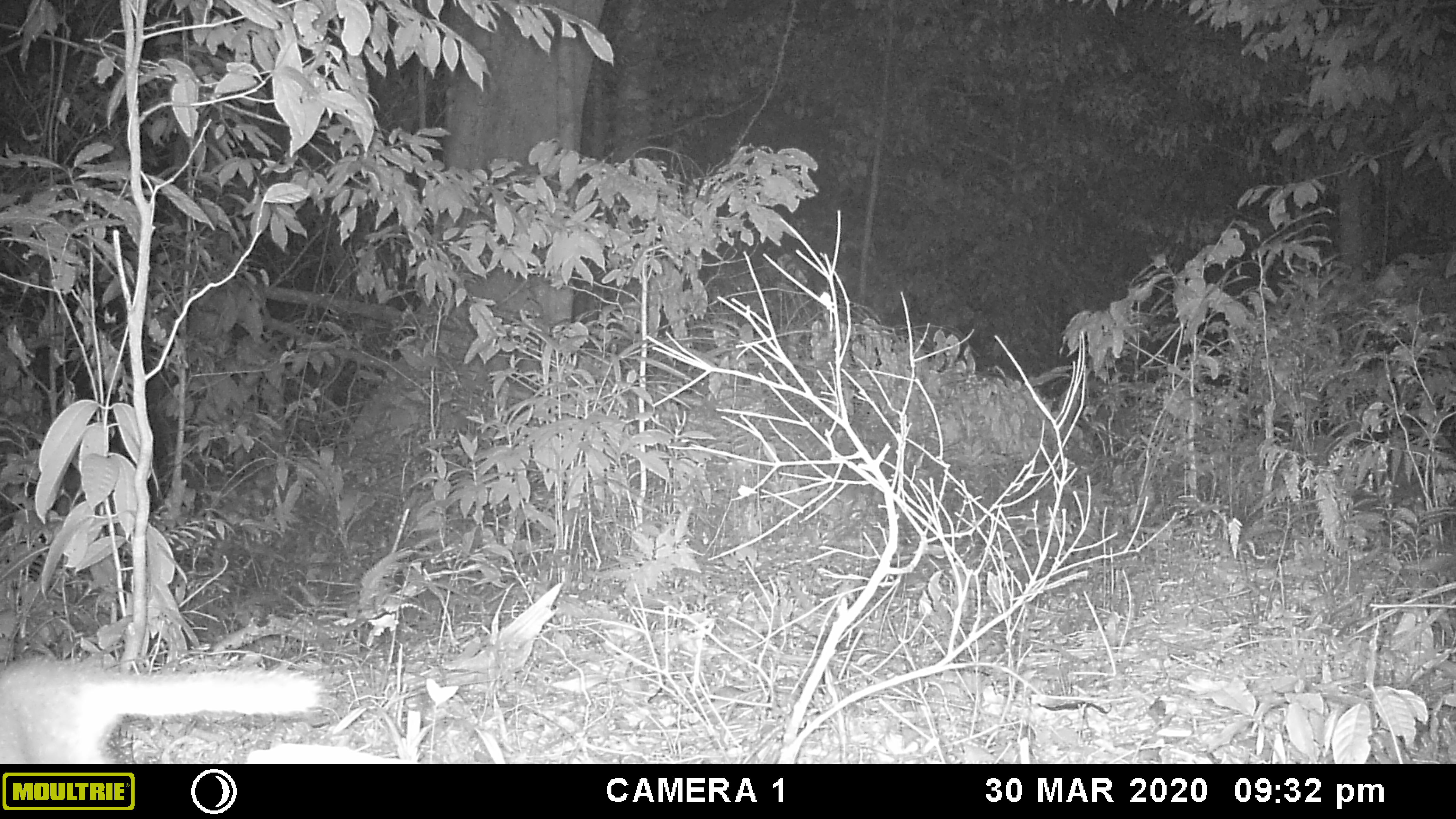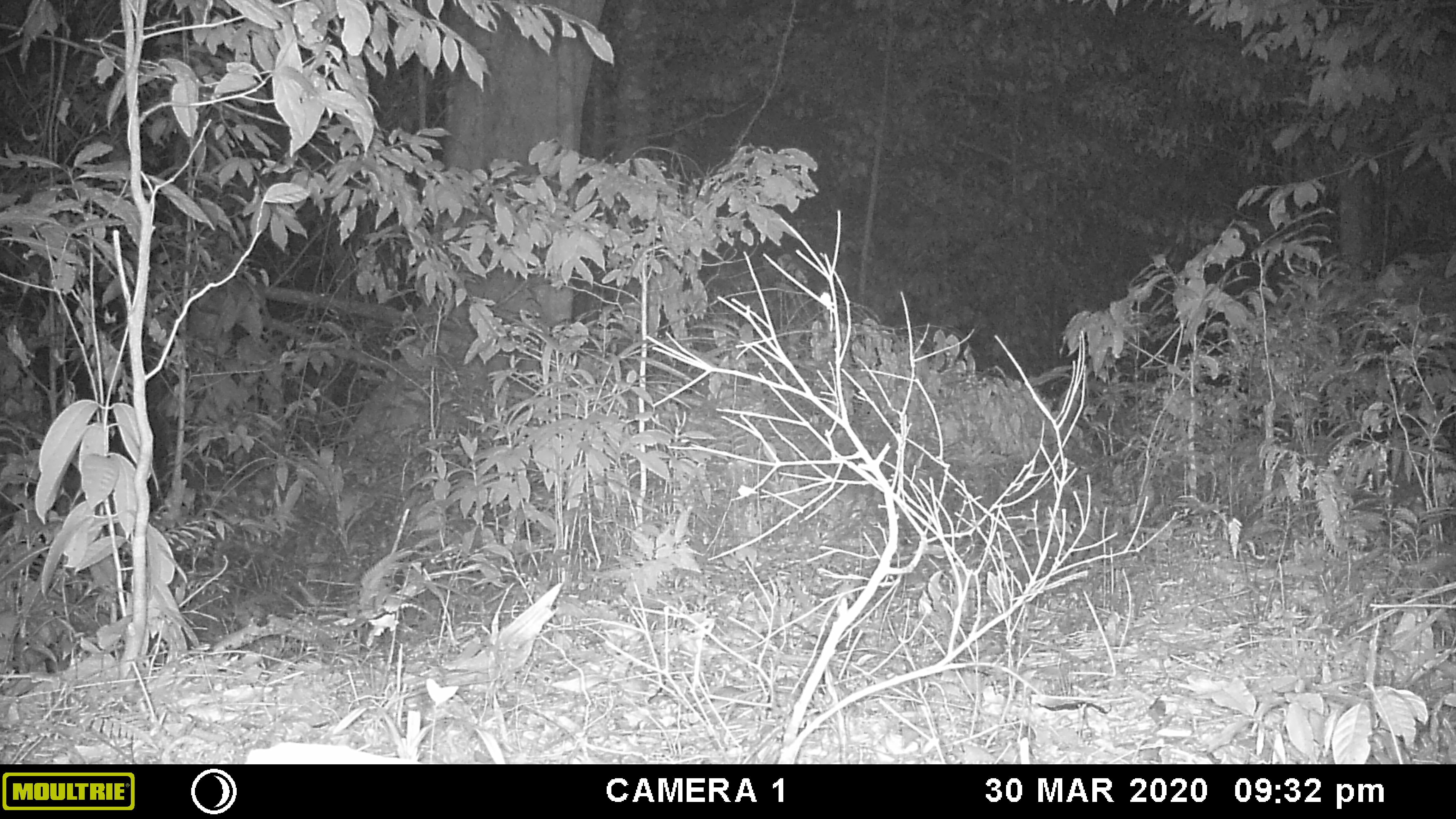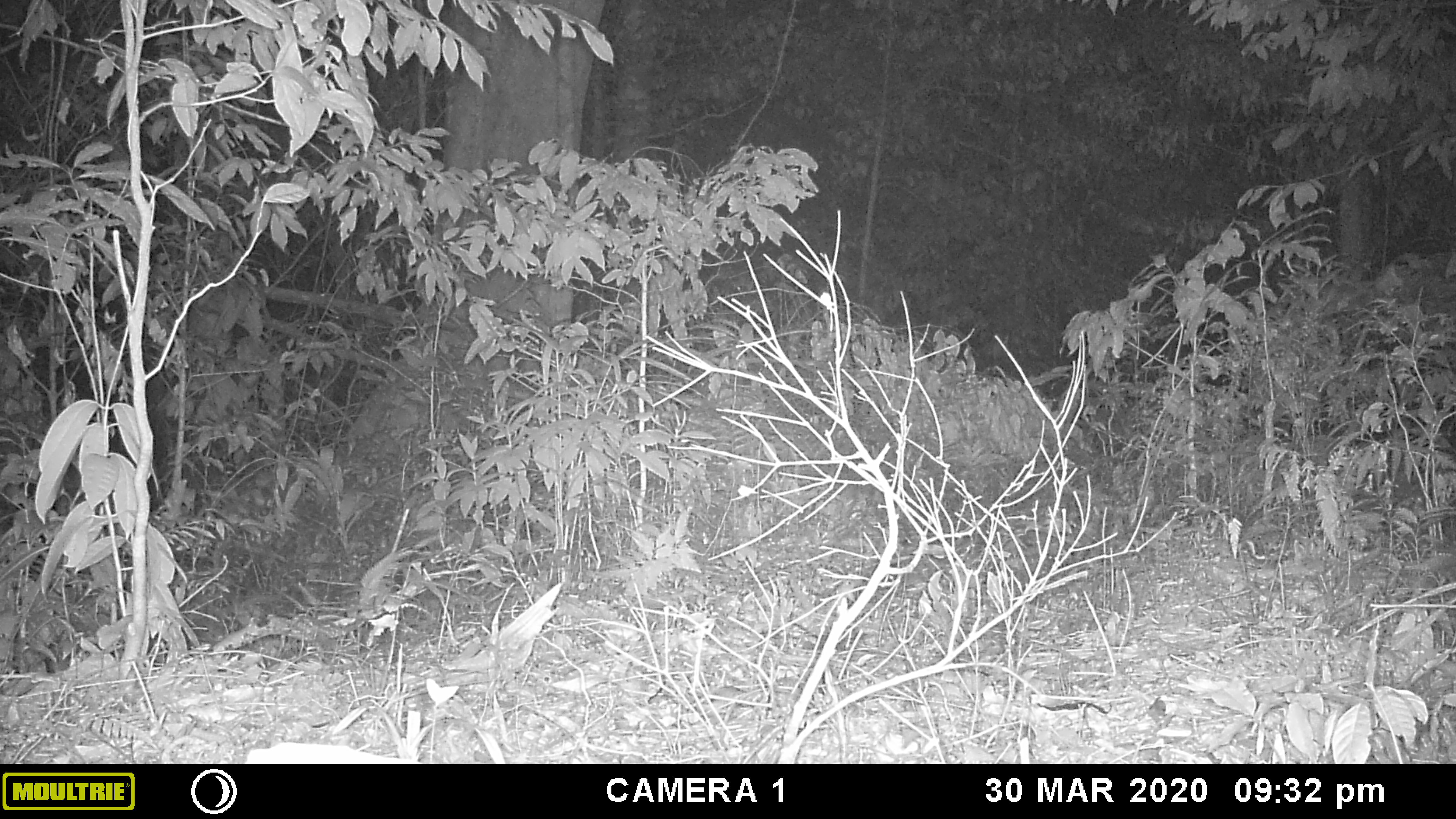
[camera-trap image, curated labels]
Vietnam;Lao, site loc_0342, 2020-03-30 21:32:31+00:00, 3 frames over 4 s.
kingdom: Animalia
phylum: Chordata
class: Mammalia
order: Carnivora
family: Mustelidae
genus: Melogale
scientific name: Melogale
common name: ferret badger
Ferret badger (Melogale). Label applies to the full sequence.